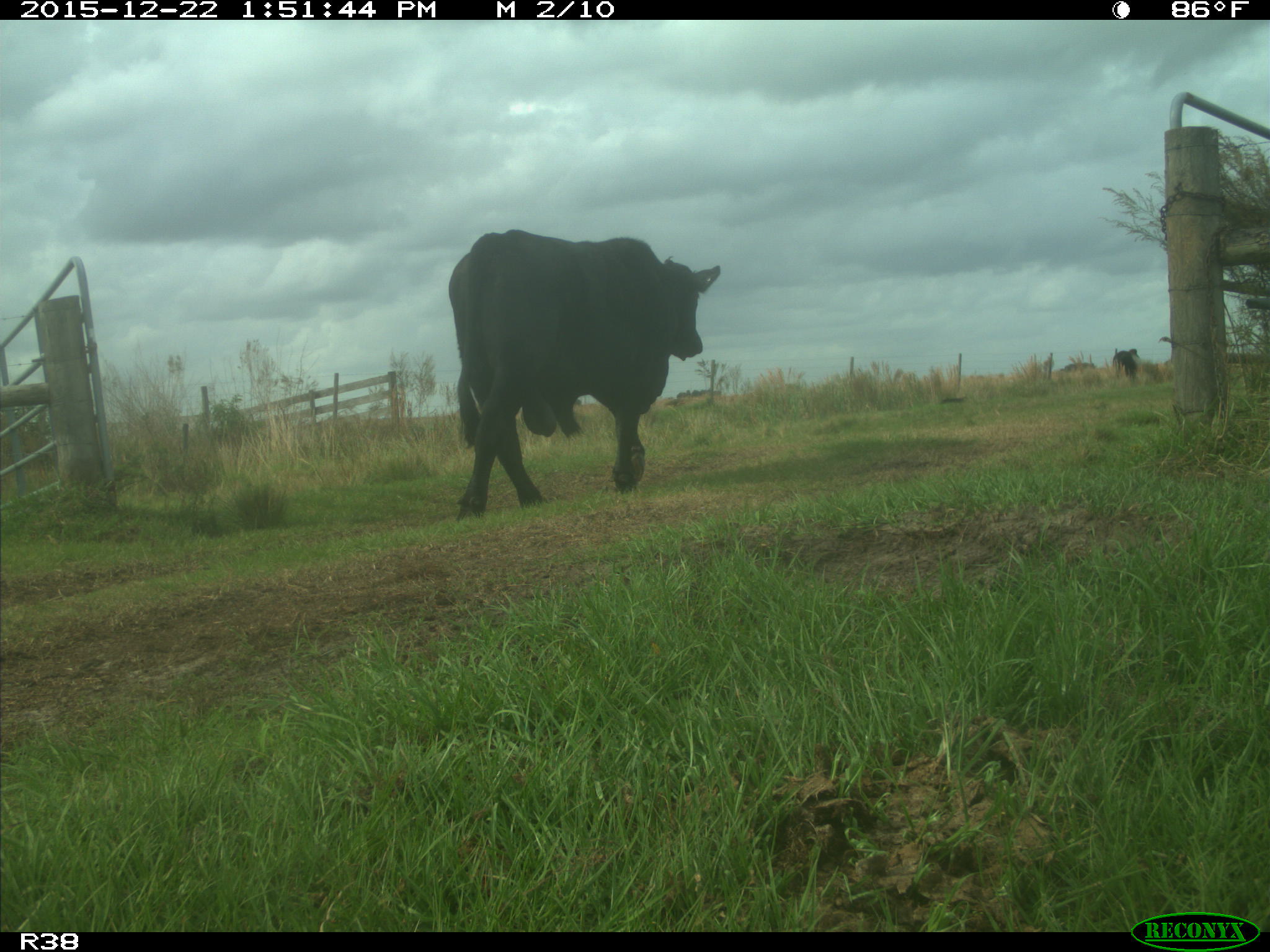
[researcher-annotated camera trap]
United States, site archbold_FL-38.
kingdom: Animalia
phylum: Chordata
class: Mammalia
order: Artiodactyla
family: Bovidae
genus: Bos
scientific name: Bos taurus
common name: domestic cow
Bos taurus (domestic cow).